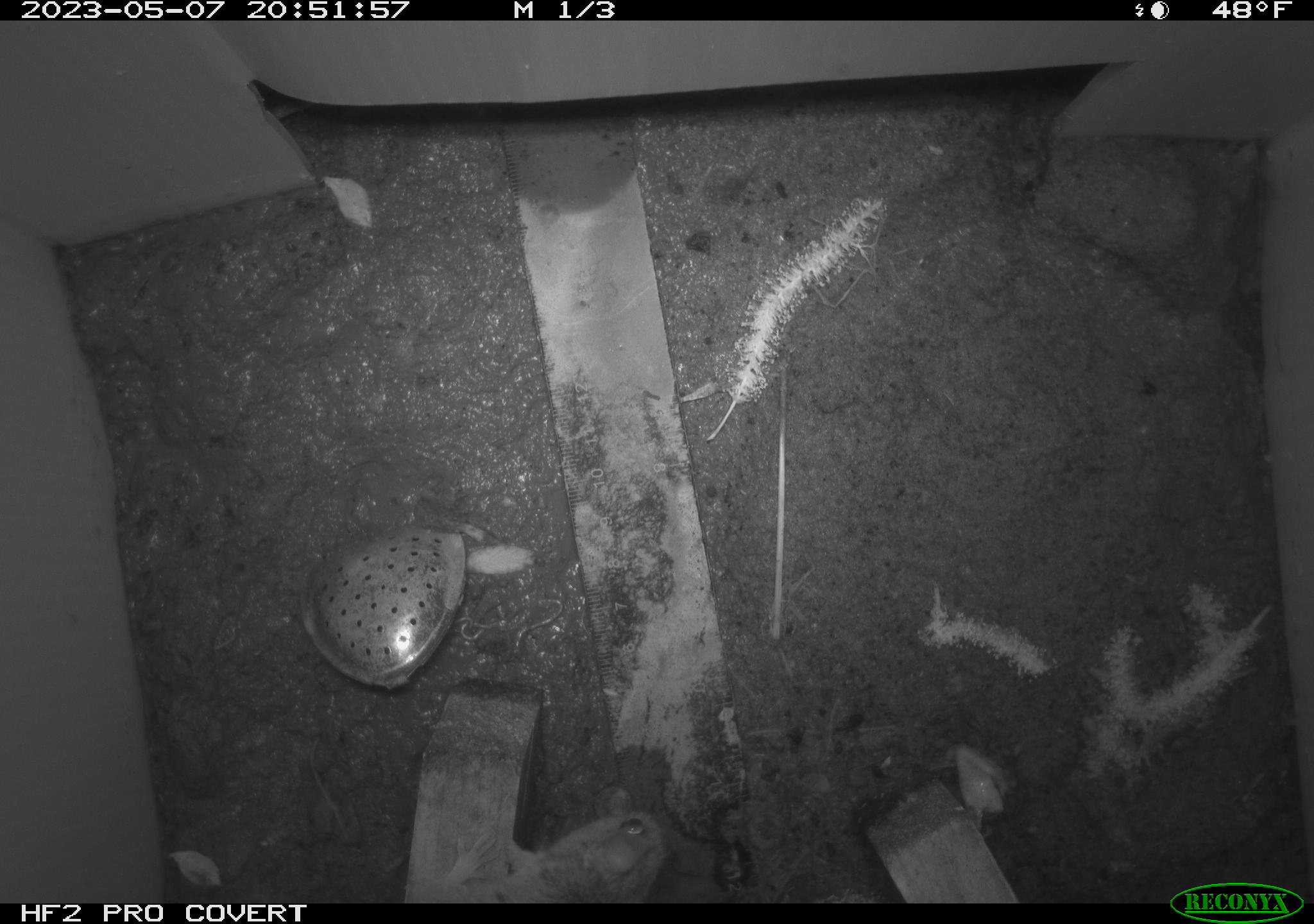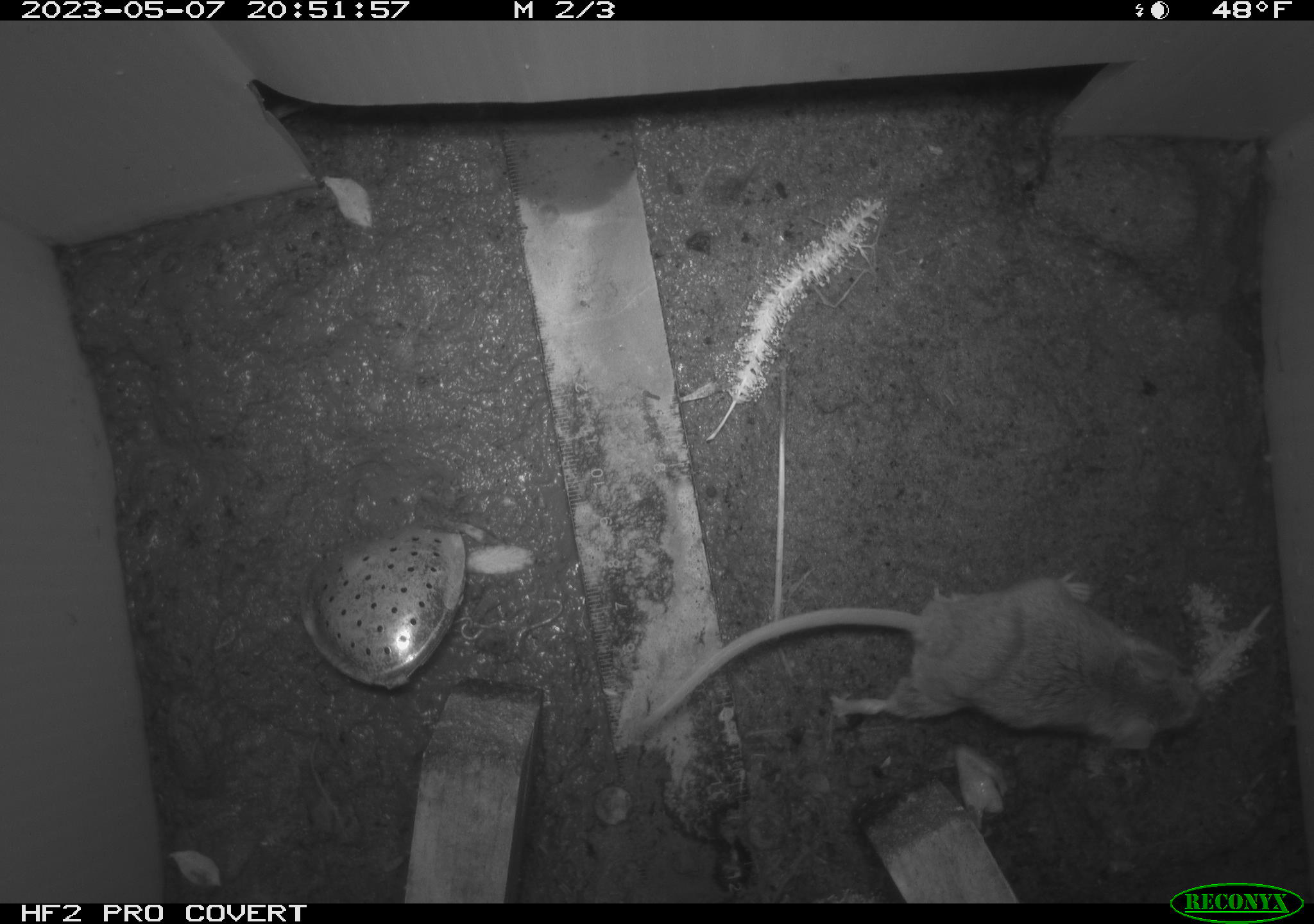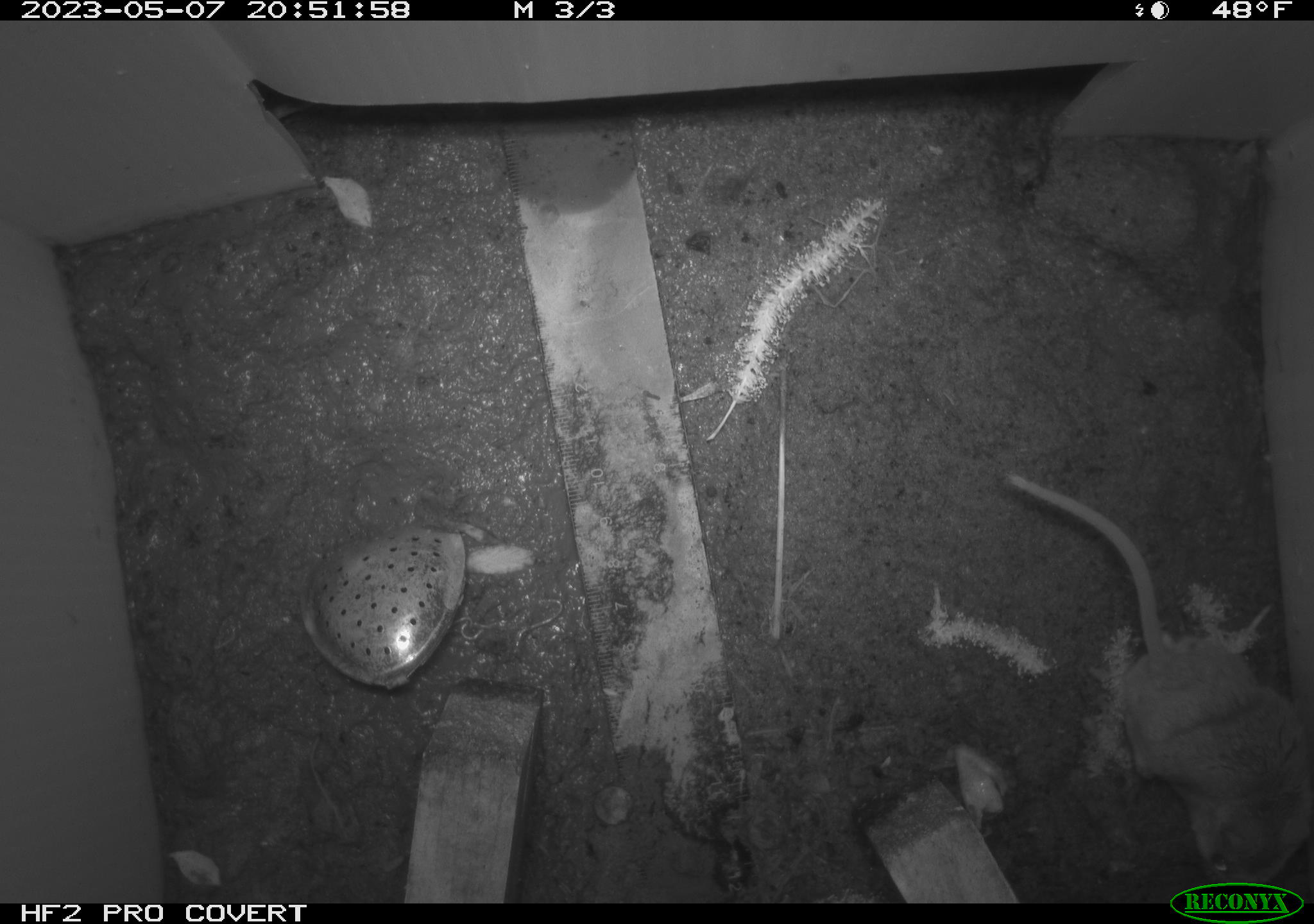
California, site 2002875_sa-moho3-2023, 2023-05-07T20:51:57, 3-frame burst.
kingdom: Animalia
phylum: Chordata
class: Mammalia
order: Rodentia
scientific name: Rodentia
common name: mouse species